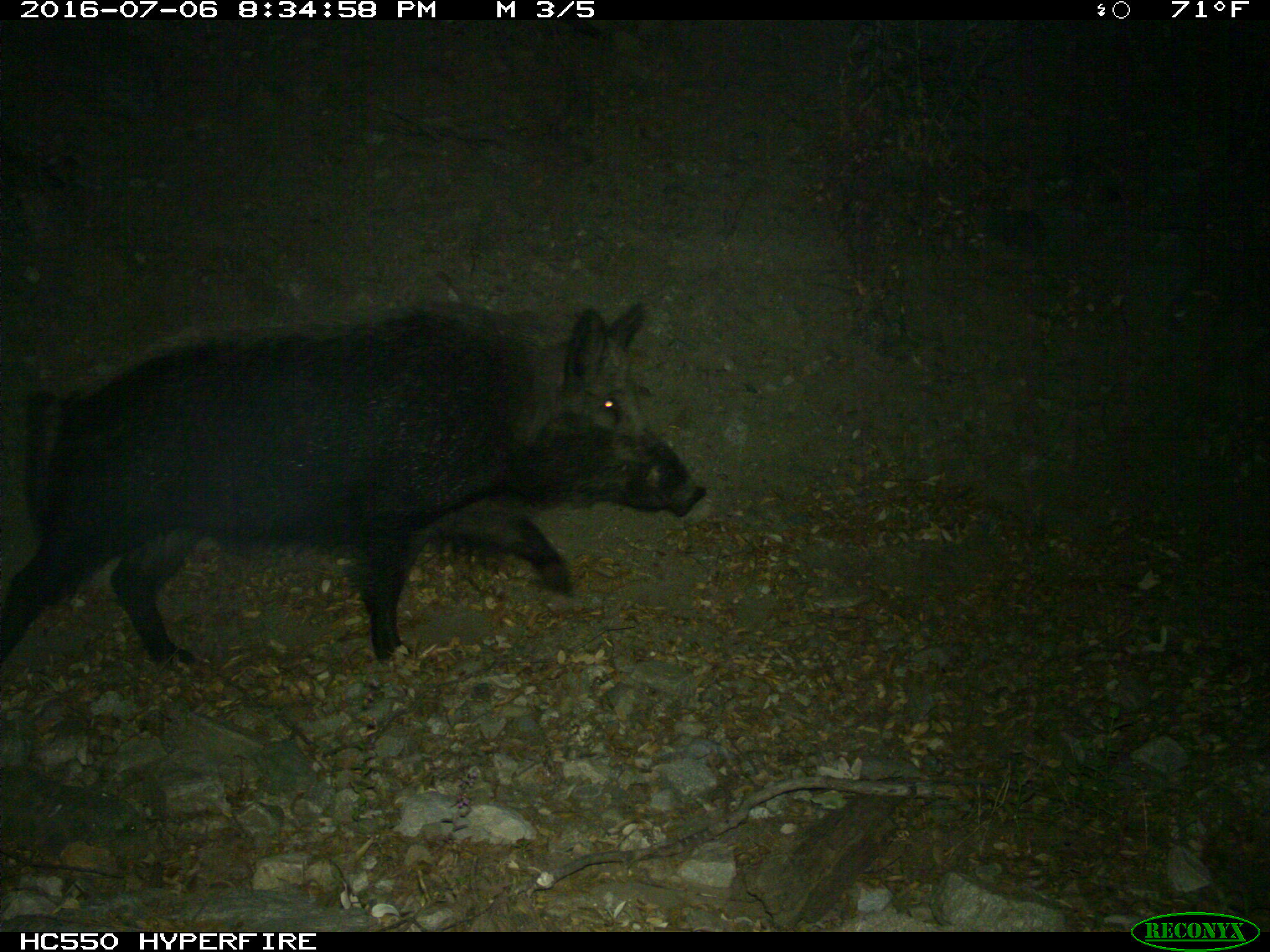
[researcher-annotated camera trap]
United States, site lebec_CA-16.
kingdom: Animalia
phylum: Chordata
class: Mammalia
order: Artiodactyla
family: Suidae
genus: Sus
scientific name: Sus scrofa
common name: wild boar